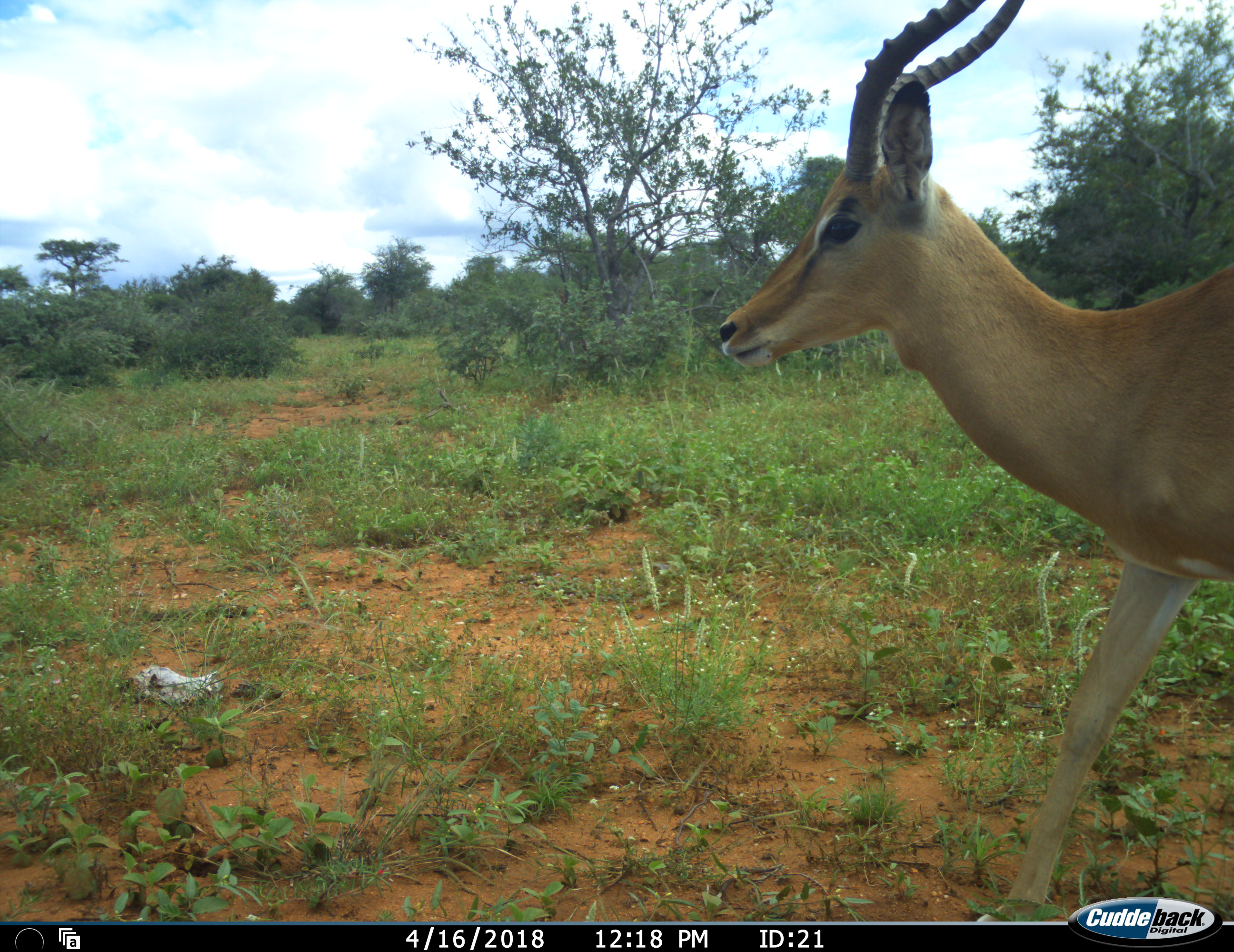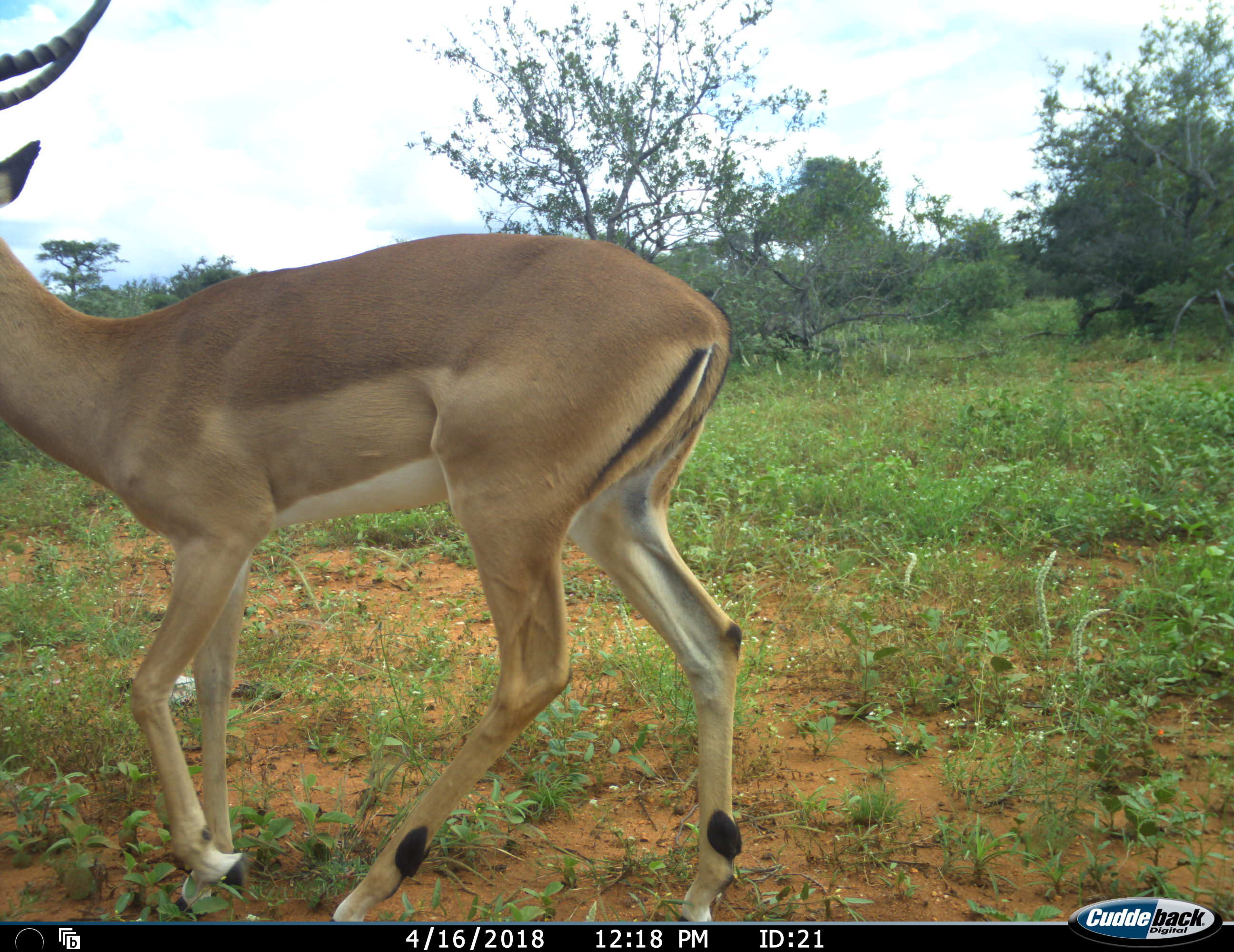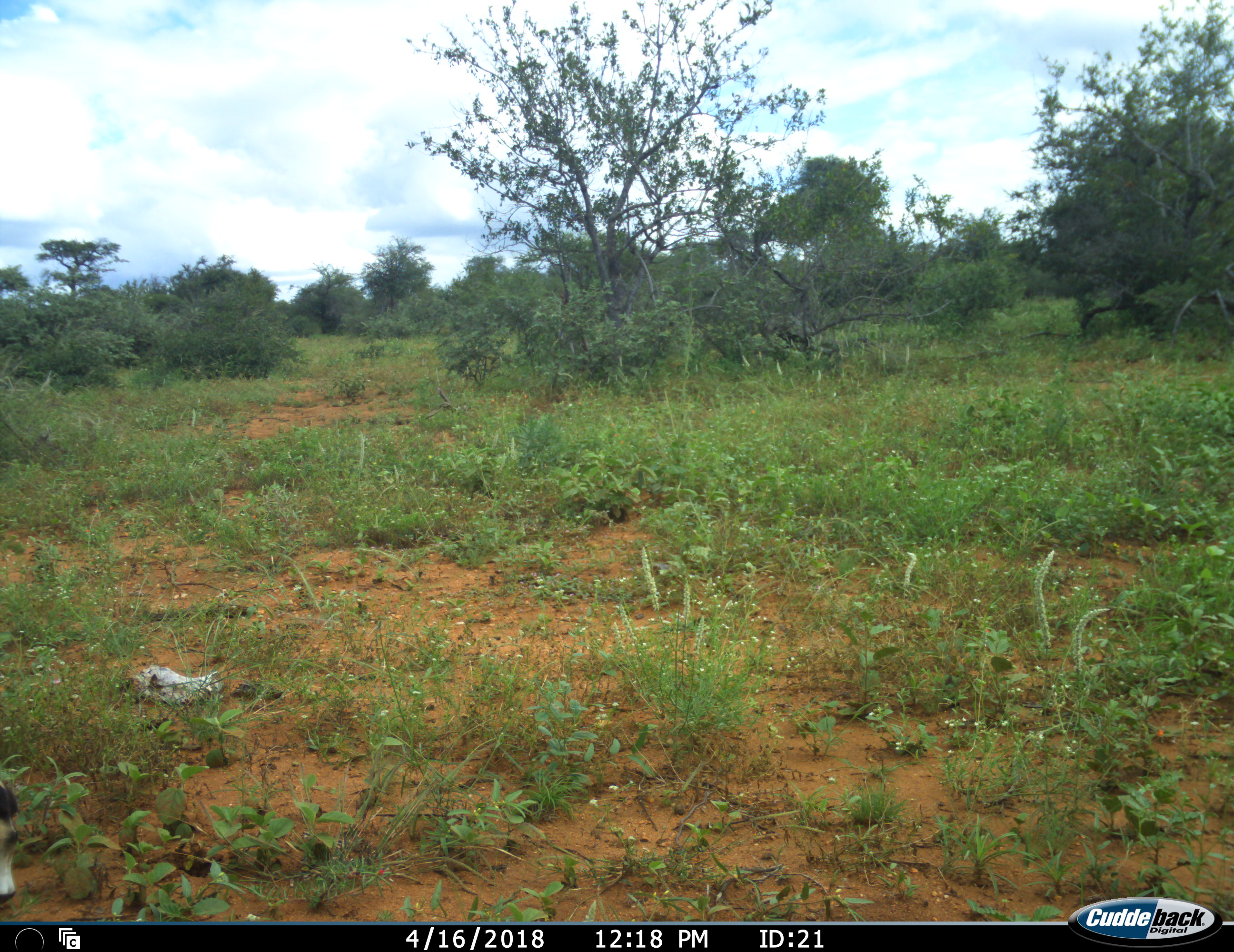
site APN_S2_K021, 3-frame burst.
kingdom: Animalia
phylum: Chordata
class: Mammalia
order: Artiodactyla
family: Bovidae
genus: Aepyceros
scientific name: Aepyceros melampus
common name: impala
Impala (Aepyceros melampus), count 1. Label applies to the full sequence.